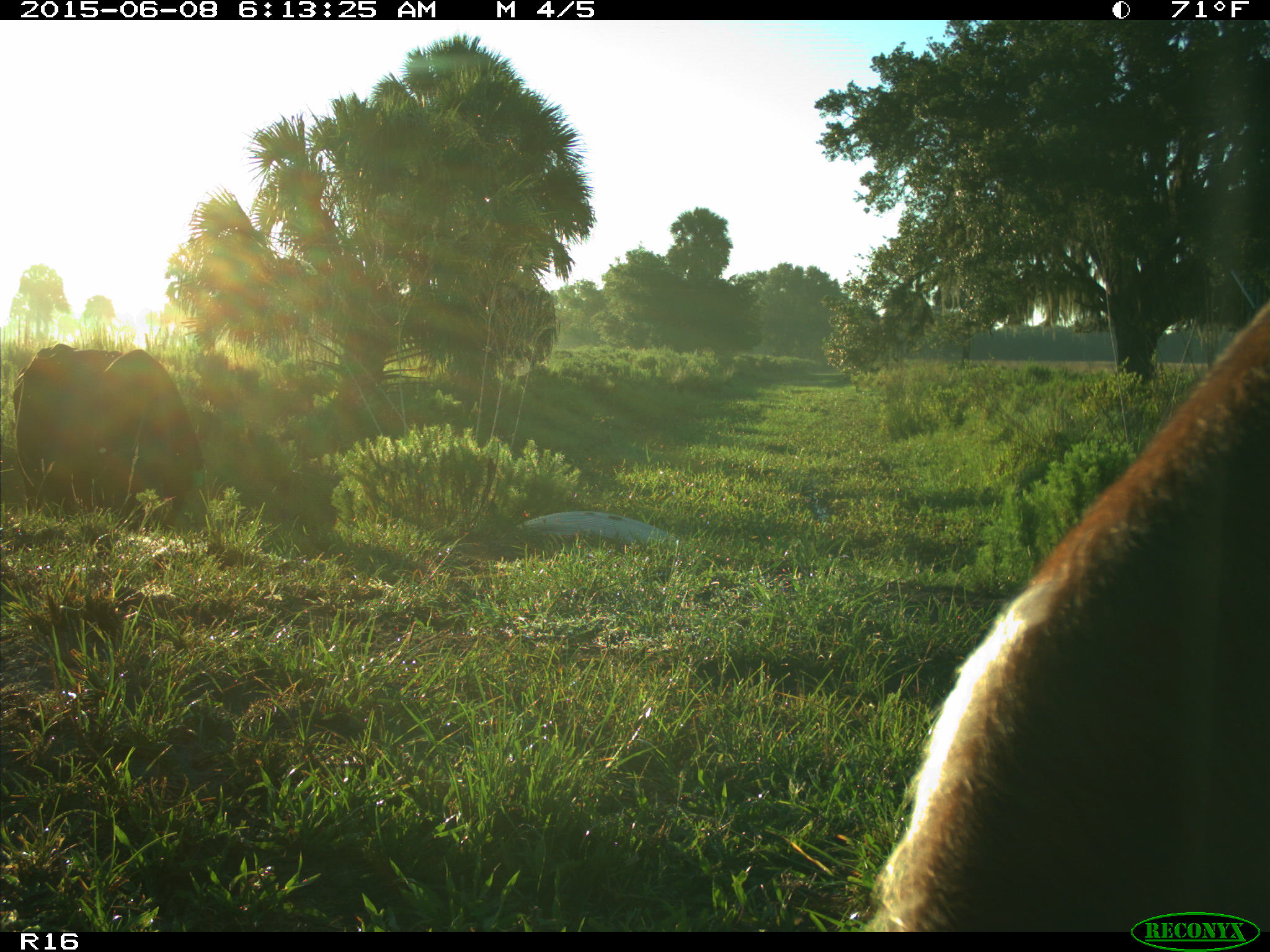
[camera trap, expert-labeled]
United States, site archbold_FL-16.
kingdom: Animalia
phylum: Chordata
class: Mammalia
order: Artiodactyla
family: Bovidae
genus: Bos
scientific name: Bos taurus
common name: domestic cow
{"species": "Bos taurus (domestic cow)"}